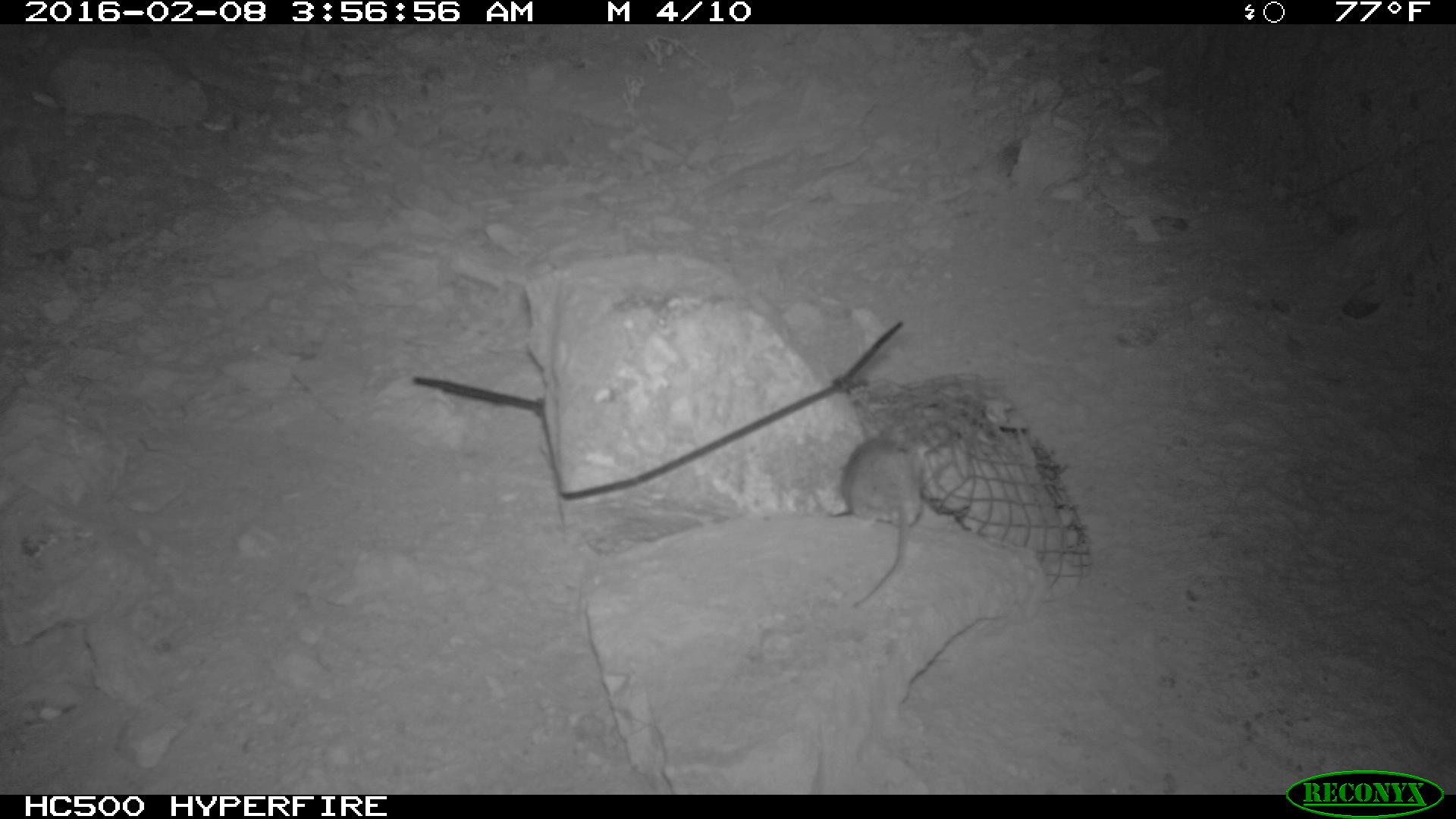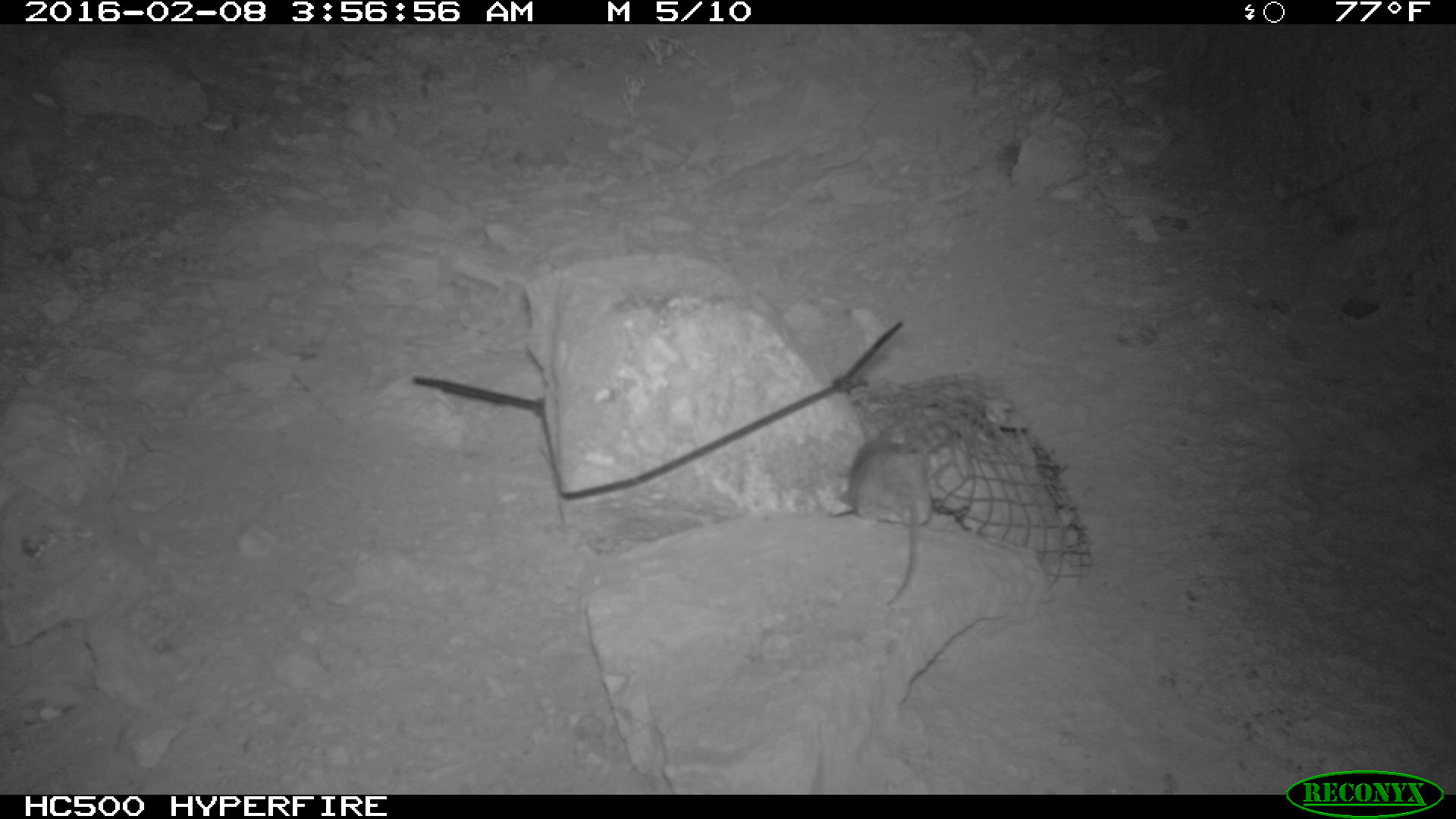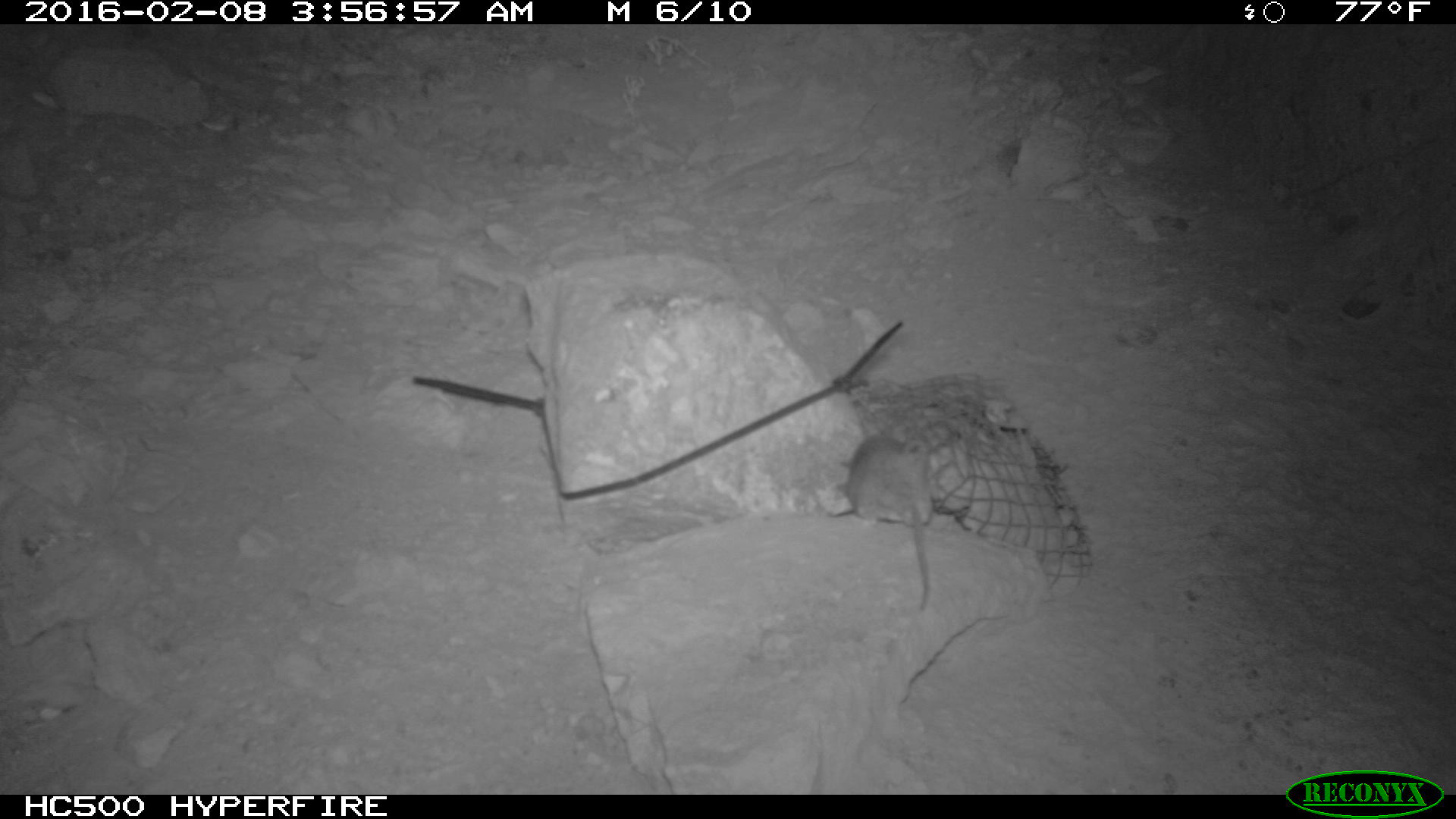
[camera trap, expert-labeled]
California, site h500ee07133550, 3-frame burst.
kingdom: Animalia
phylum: Chordata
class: Mammalia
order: Rodentia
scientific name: Rodentia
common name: rodent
Rodent (Rodentia).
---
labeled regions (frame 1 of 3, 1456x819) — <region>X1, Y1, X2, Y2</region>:
rodent: <region>839, 423, 935, 607</region>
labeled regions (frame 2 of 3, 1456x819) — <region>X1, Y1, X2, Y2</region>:
rodent: <region>842, 421, 931, 604</region>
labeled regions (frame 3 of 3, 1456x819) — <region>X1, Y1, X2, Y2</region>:
rodent: <region>835, 418, 941, 611</region>